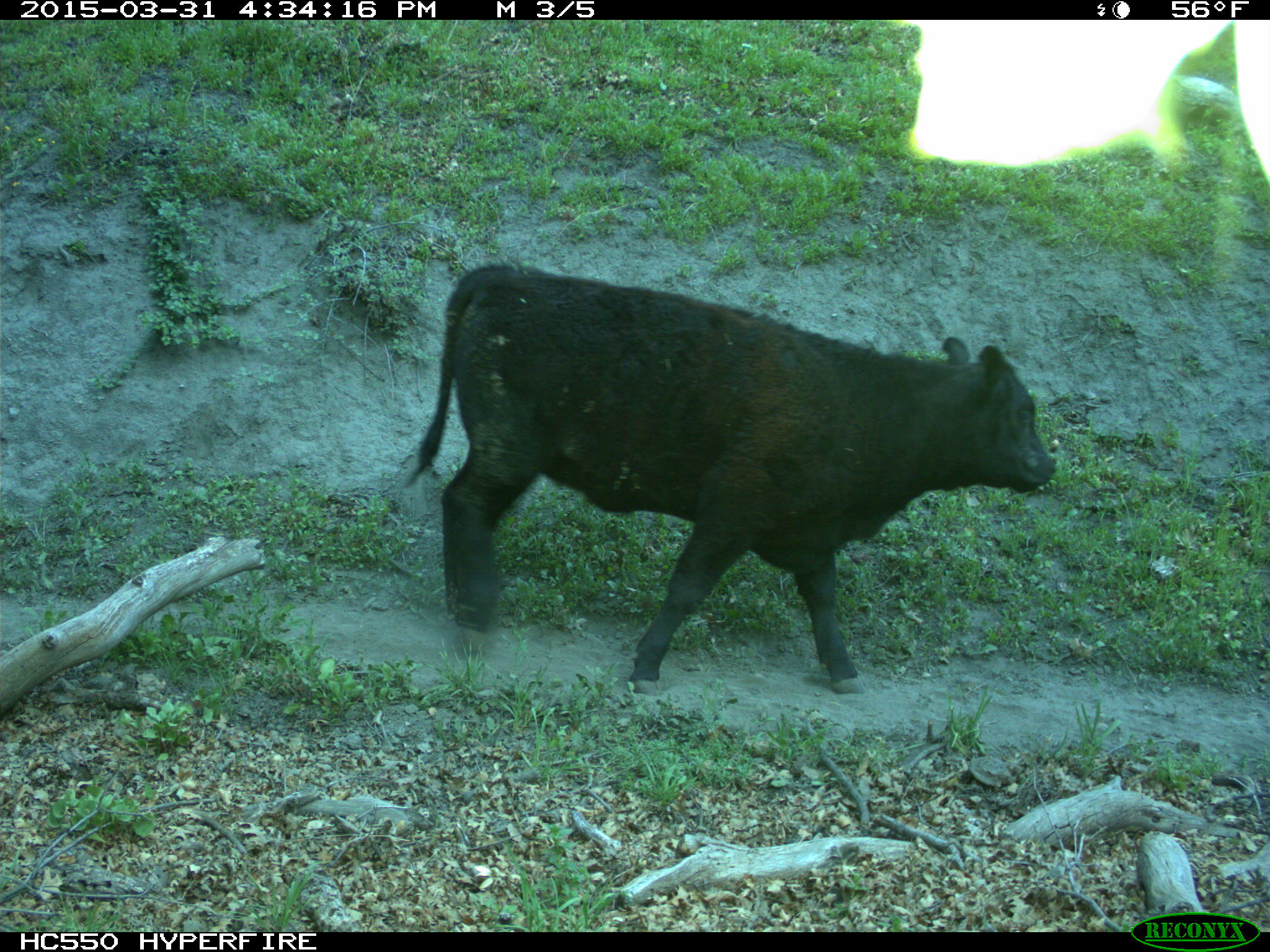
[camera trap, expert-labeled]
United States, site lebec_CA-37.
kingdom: Animalia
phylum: Chordata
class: Mammalia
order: Artiodactyla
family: Bovidae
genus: Bos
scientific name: Bos taurus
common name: domestic cow